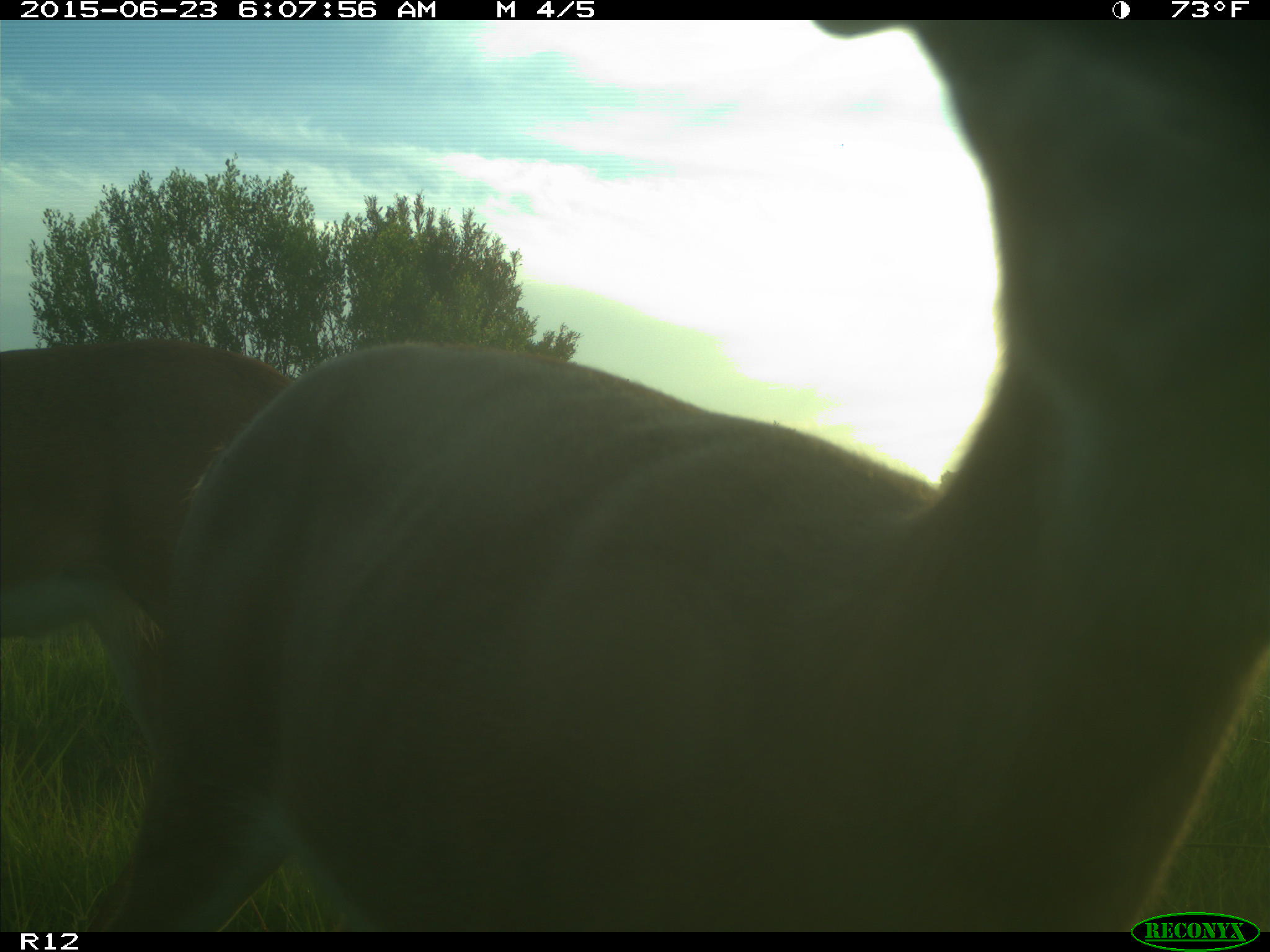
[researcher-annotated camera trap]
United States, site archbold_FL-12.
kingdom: Animalia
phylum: Chordata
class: Mammalia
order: Artiodactyla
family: Cervidae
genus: Odocoileus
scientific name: Odocoileus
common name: deer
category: unidentified deer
Unidentified deer (deer) (Odocoileus).